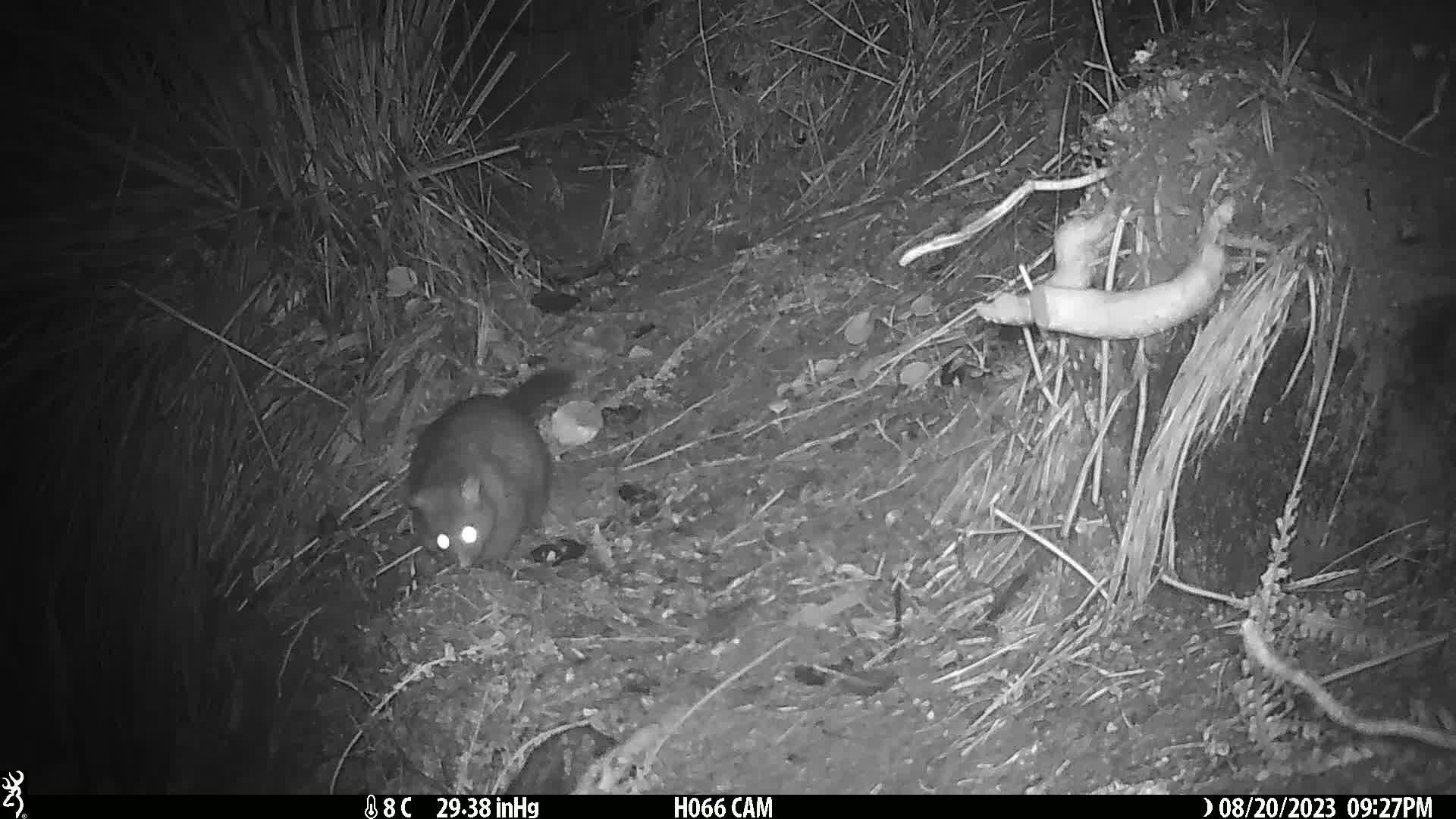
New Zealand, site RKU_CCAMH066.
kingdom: Animalia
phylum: Chordata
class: Mammalia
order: Diprotodontia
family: Phalangeridae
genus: Trichosurus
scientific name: Trichosurus vulpecula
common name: common brushtail possum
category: possum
Possum (common brushtail possum) (Trichosurus vulpecula).